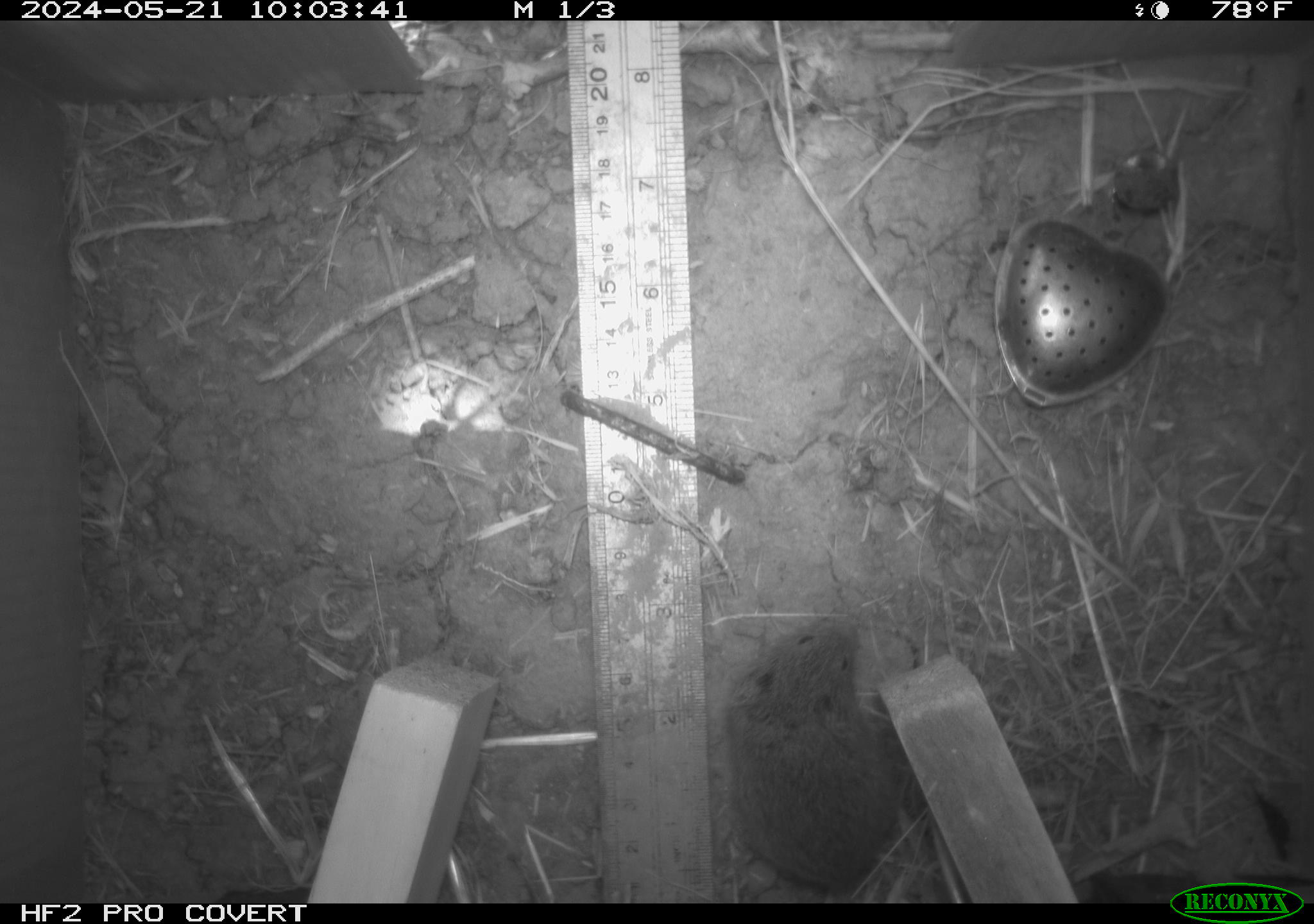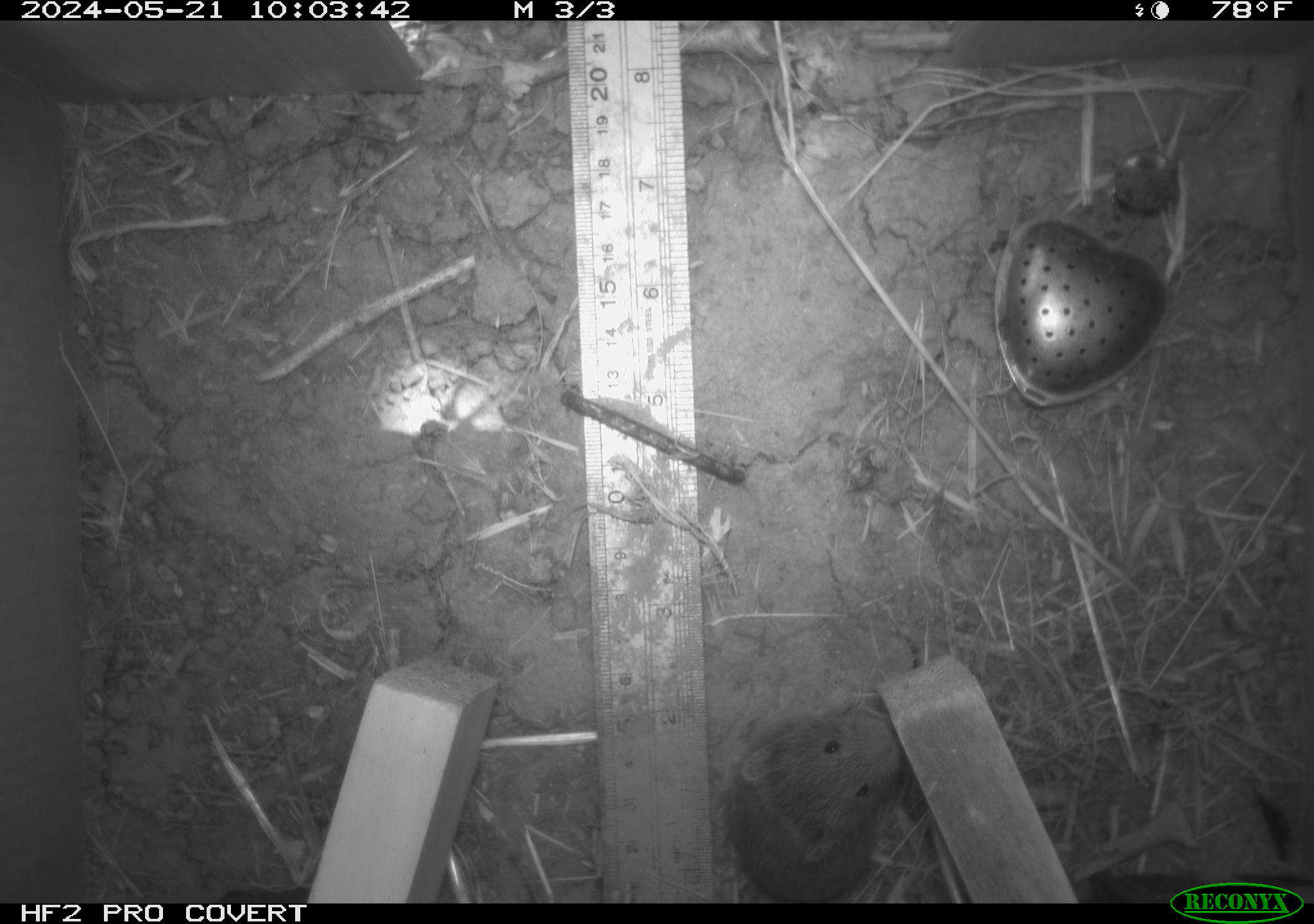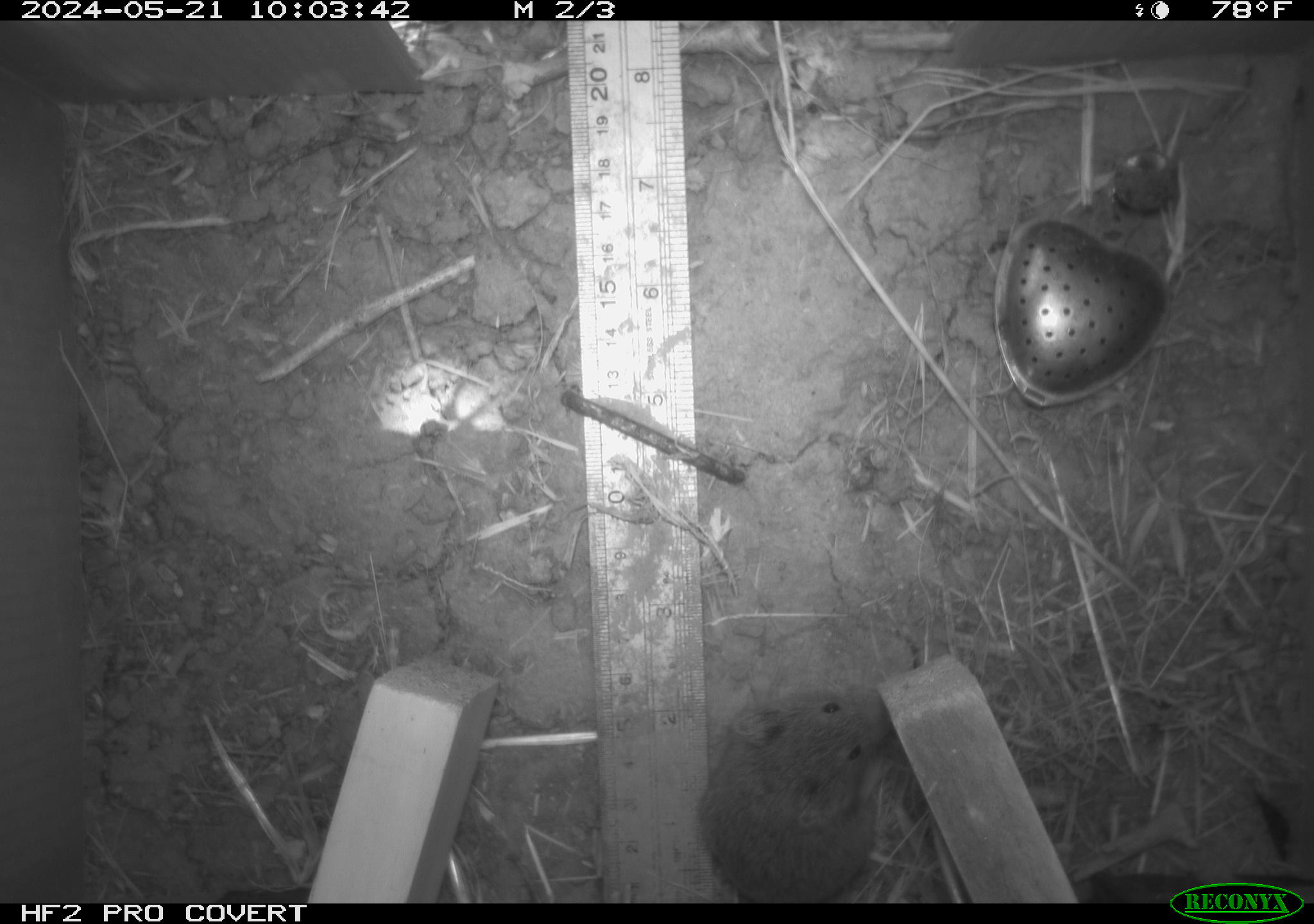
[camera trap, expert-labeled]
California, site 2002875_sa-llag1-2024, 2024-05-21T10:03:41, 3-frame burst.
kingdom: Animalia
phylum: Chordata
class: Mammalia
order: Rodentia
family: Cricetidae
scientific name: Arvicolinae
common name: voles, lemmings, and muskrats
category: arvicolinae subfamily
Arvicolinae subfamily (voles, lemmings, and muskrats) (Arvicolinae).